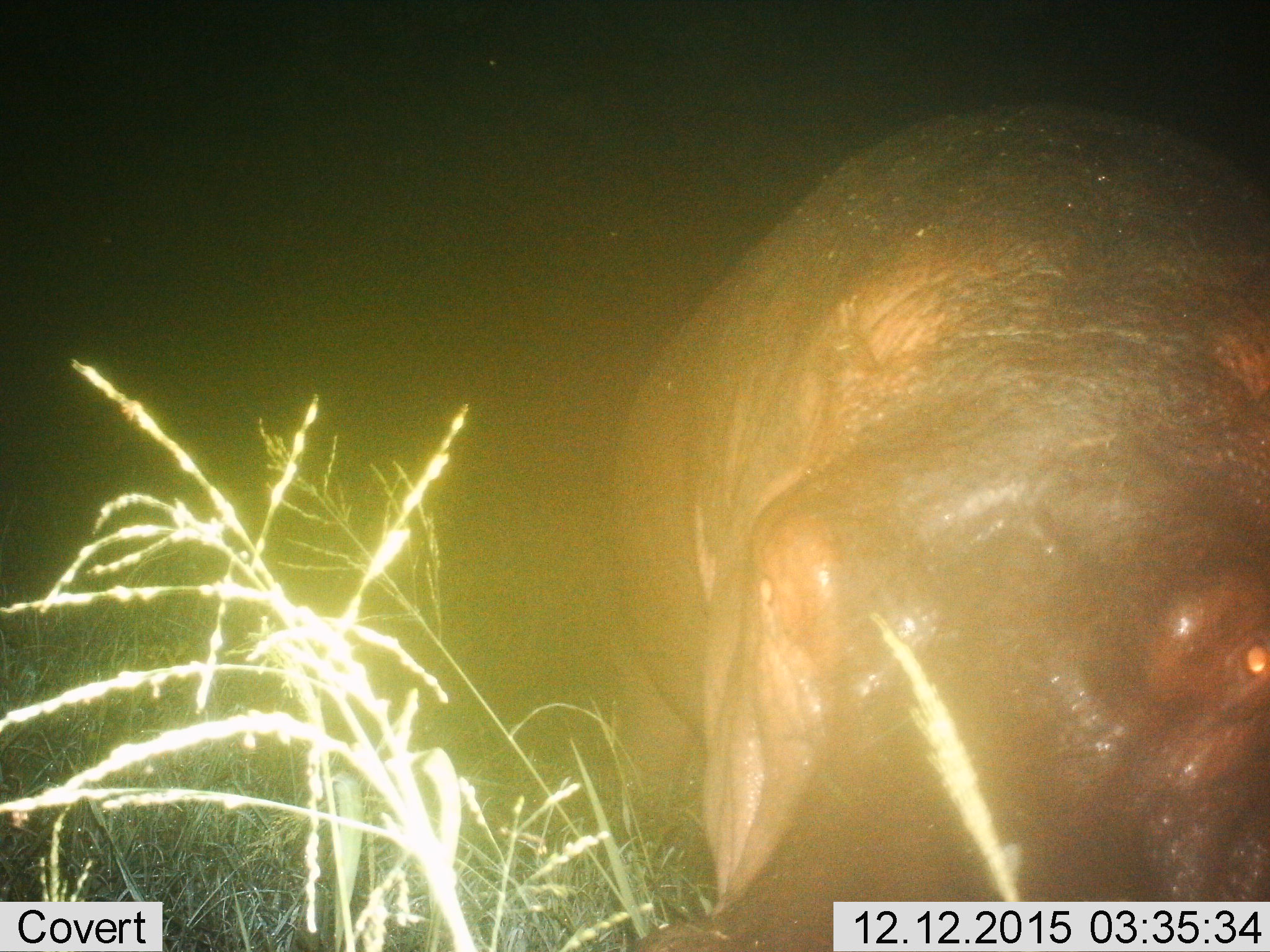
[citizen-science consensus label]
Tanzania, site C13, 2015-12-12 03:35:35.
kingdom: Animalia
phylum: Chordata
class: Mammalia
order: Artiodactyla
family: Hippopotamidae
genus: Hippopotamus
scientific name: Hippopotamus amphibius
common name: hippopotamus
Hippopotamus (Hippopotamus amphibius), count 1. Behavior (volunteer vote fractions): standing 83%, resting 0%, moving 25%, interacting 0%. Young present (vote fraction): 0%. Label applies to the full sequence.